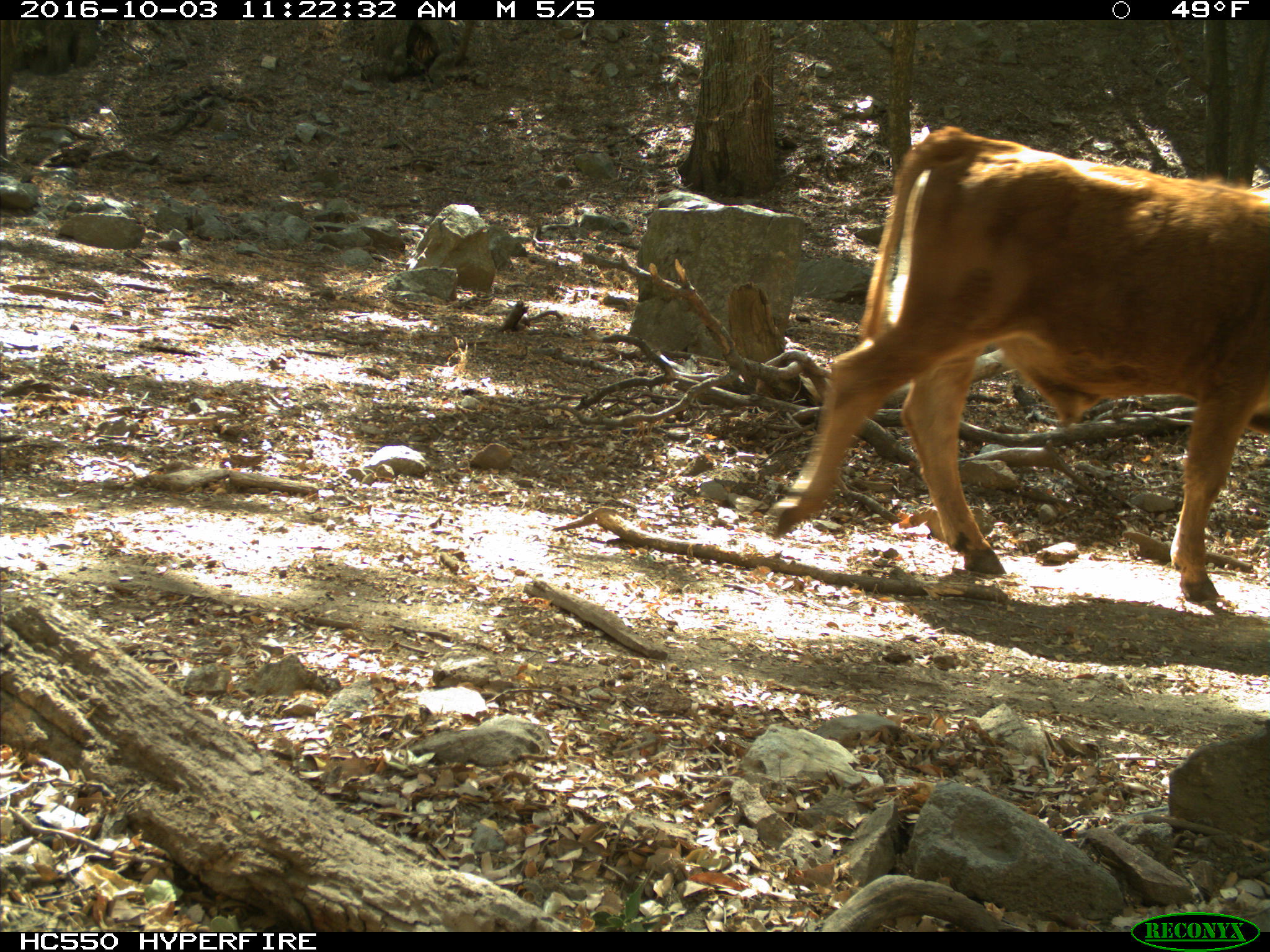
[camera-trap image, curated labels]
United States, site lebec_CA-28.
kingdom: Animalia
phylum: Chordata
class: Mammalia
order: Artiodactyla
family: Bovidae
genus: Bos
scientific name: Bos taurus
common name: domestic cow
Bos taurus (domestic cow).